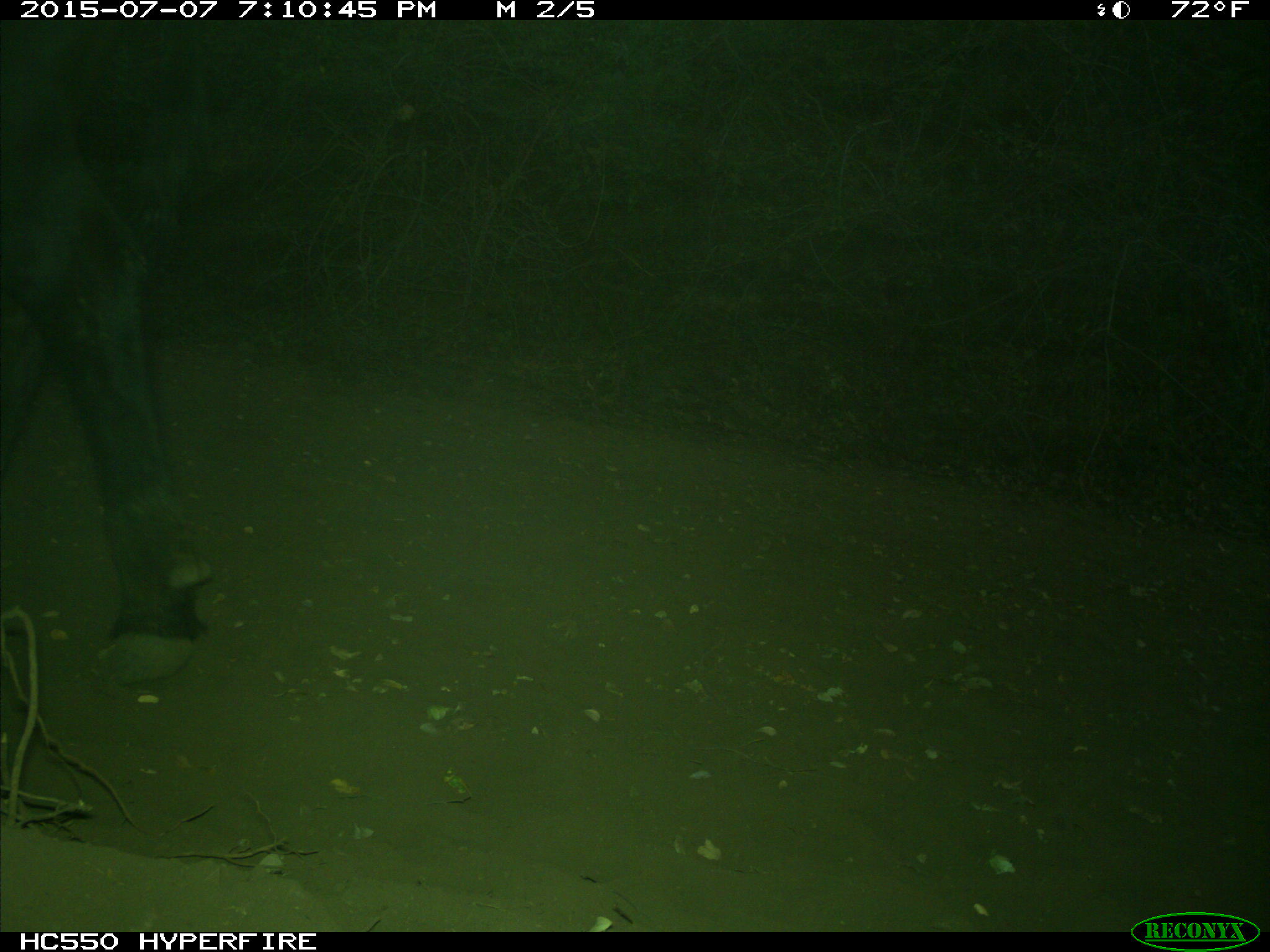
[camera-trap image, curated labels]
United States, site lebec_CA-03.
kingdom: Animalia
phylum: Chordata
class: Mammalia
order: Artiodactyla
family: Bovidae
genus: Bos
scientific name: Bos taurus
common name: domestic cow